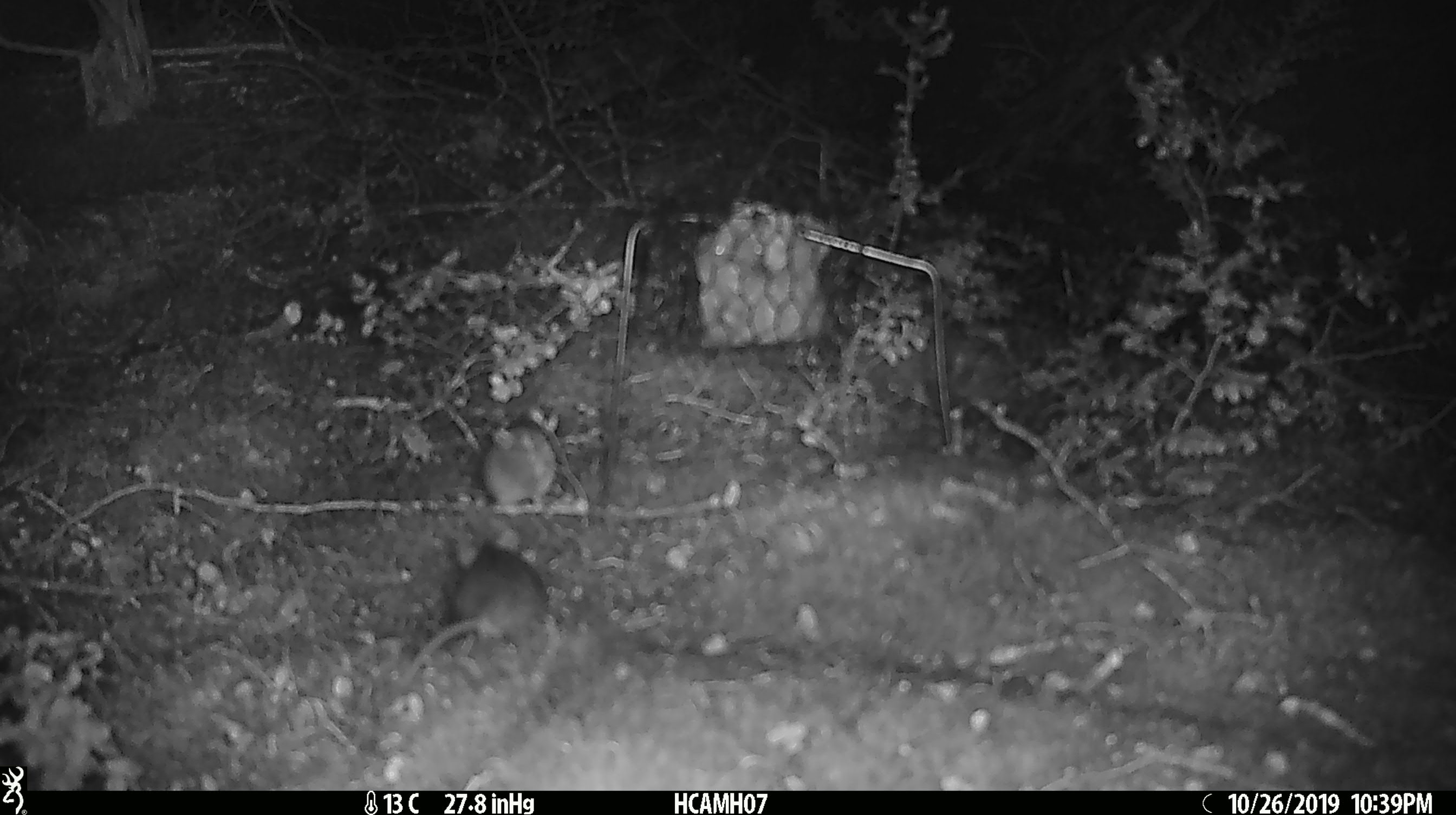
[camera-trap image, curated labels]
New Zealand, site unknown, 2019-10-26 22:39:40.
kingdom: Animalia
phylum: Chordata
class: Mammalia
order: Rodentia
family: Muridae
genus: Mus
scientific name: Mus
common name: mouse